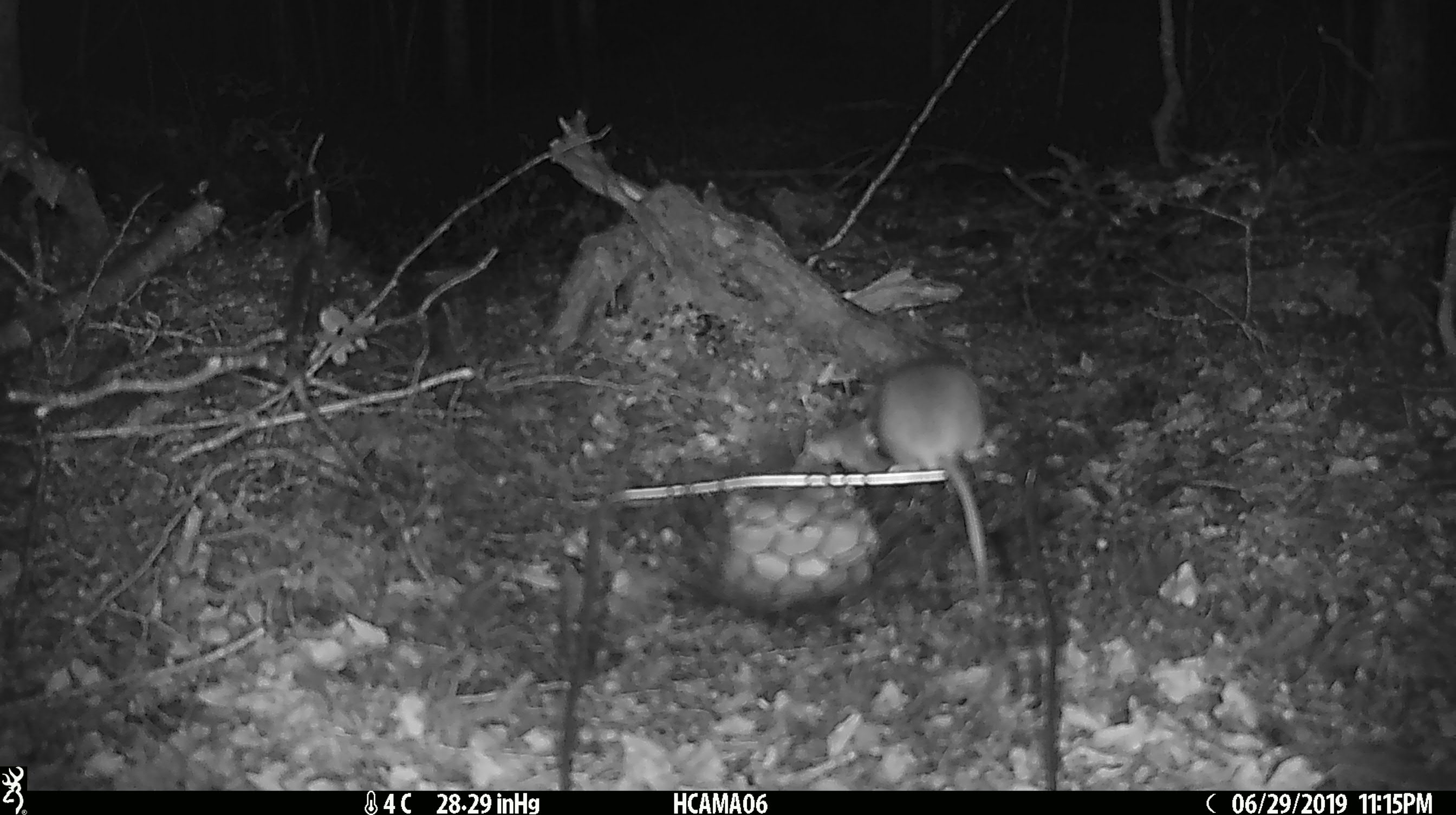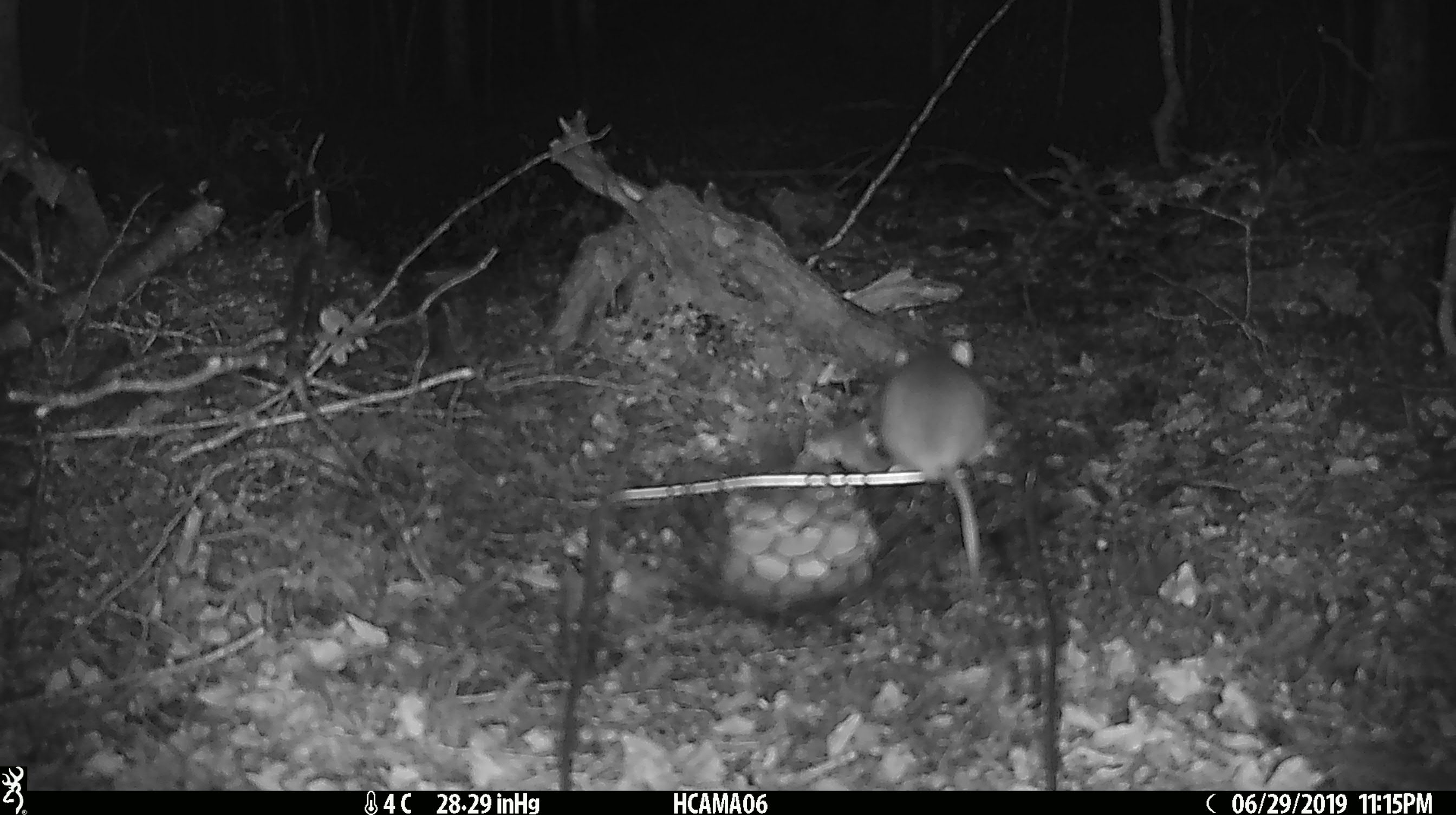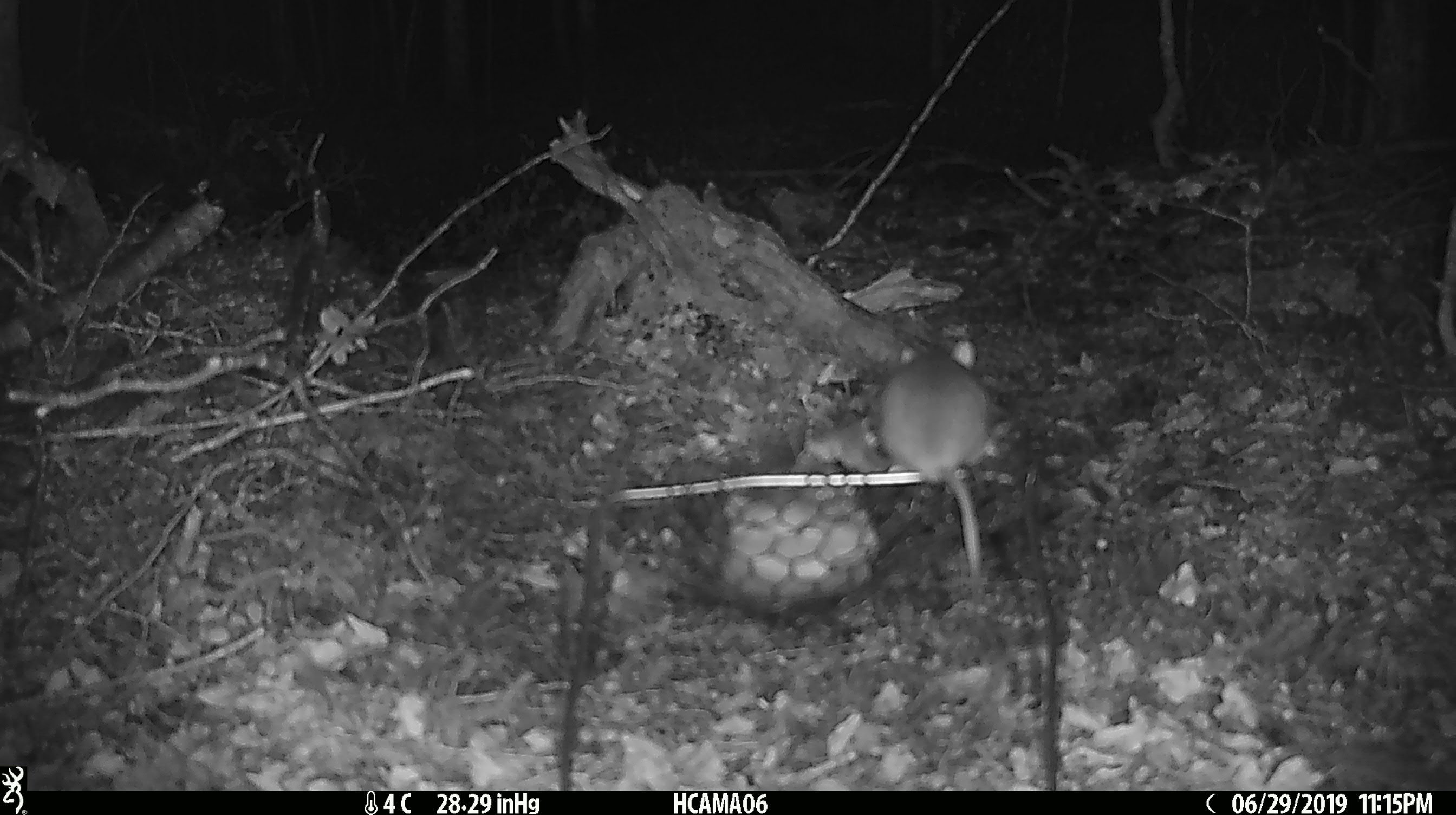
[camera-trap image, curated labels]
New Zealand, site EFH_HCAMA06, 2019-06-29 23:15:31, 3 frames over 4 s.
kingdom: Animalia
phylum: Chordata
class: Mammalia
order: Rodentia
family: Muridae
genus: Mus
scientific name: Mus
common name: mouse